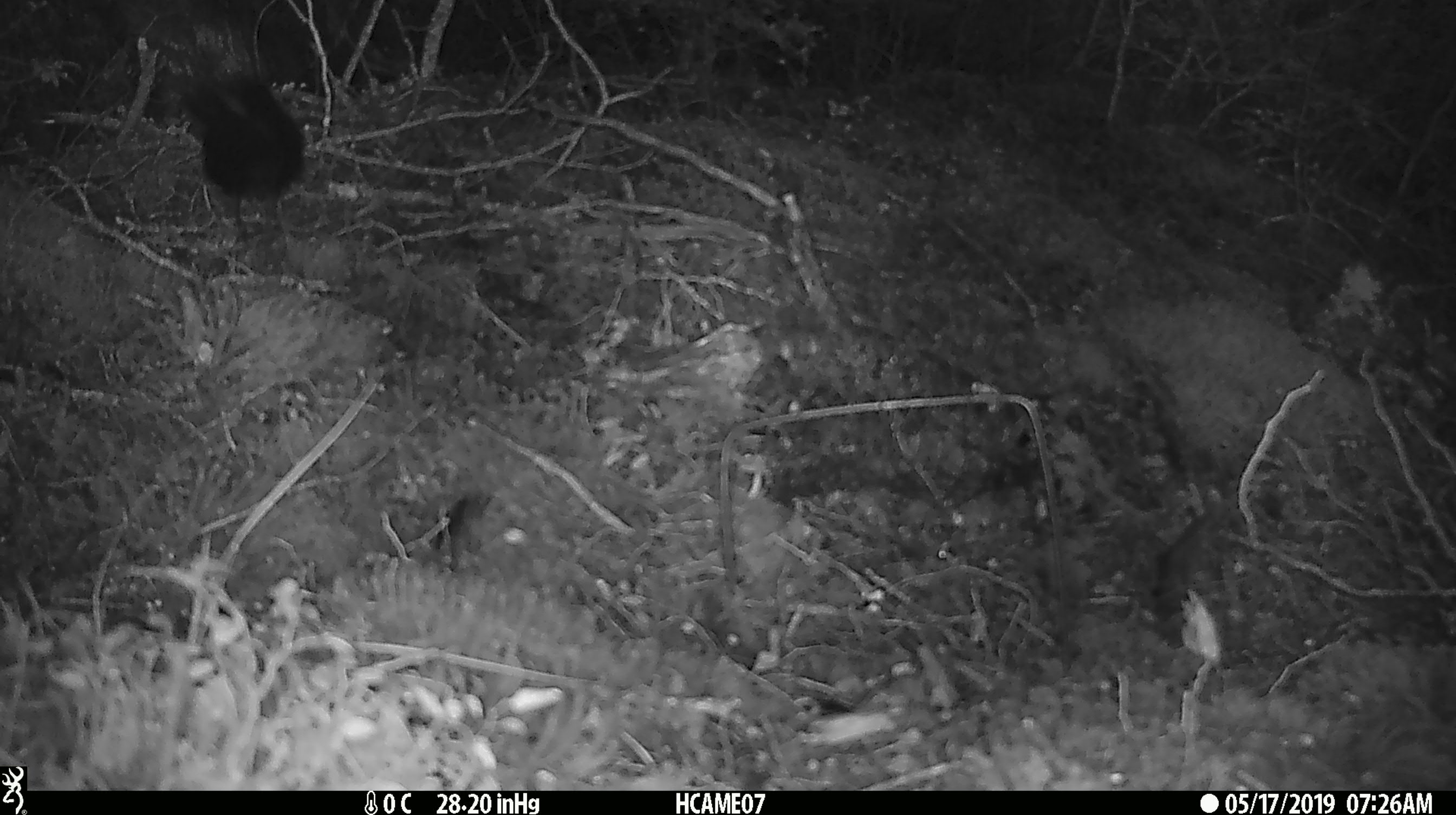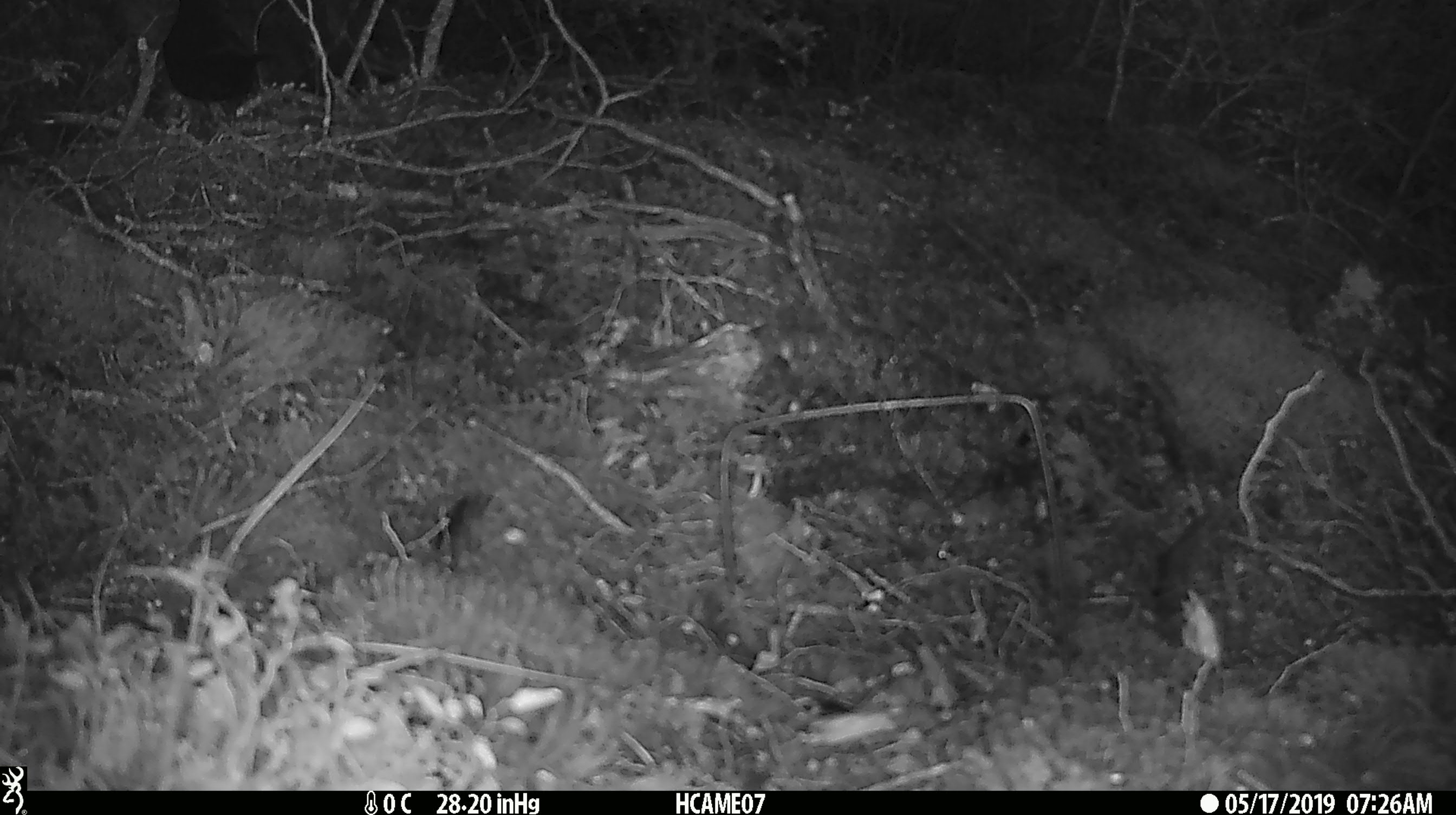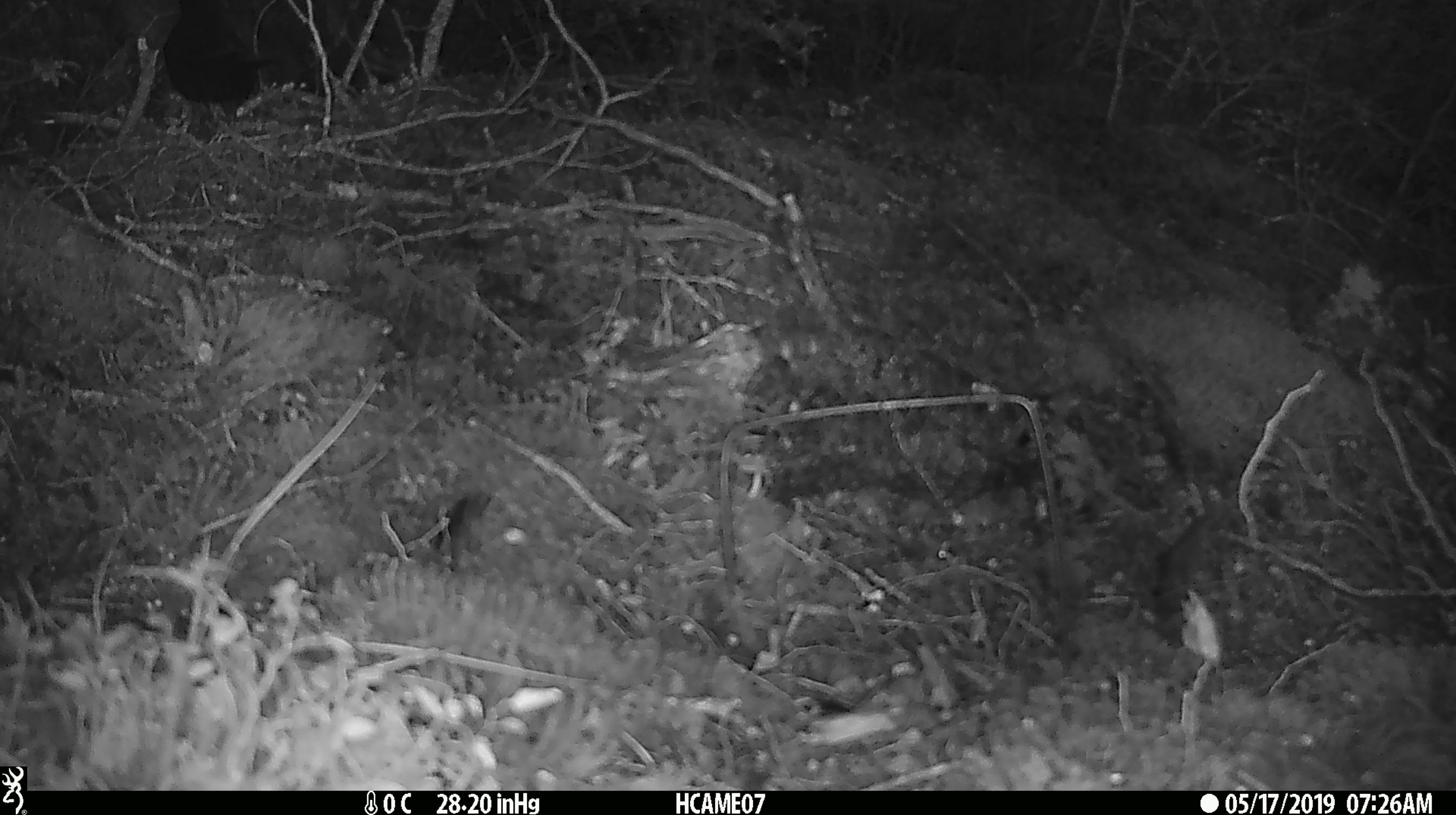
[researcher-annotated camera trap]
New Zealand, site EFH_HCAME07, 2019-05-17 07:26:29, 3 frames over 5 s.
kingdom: Animalia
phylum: Chordata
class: Aves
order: Passeriformes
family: Turdidae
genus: Turdus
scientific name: Turdus merula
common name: eurasian blackbird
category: blackbird